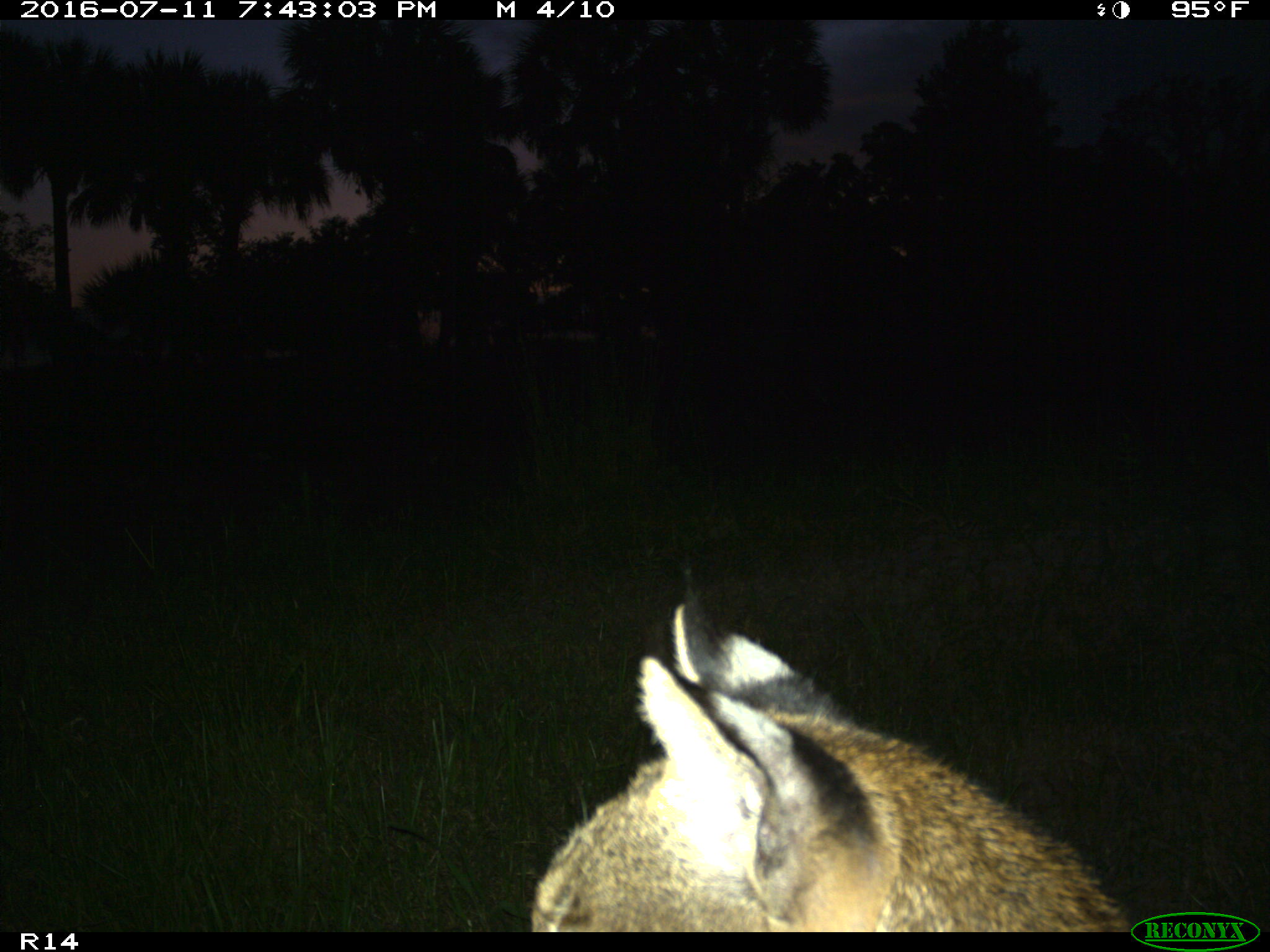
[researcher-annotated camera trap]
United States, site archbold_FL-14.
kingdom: Animalia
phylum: Chordata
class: Mammalia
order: Carnivora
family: Felidae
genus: Lynx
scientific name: Lynx rufus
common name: bobcat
Lynx rufus (bobcat).